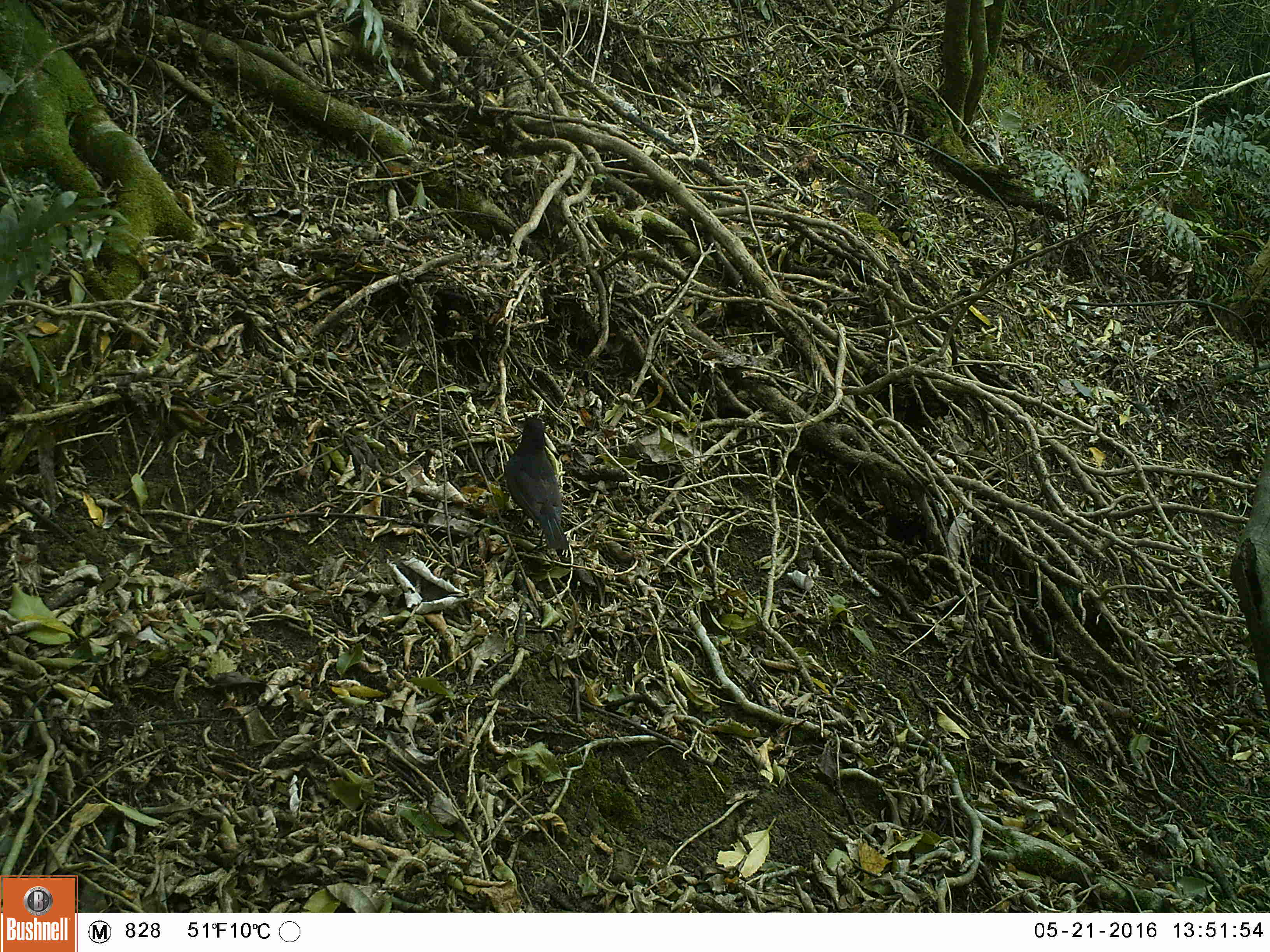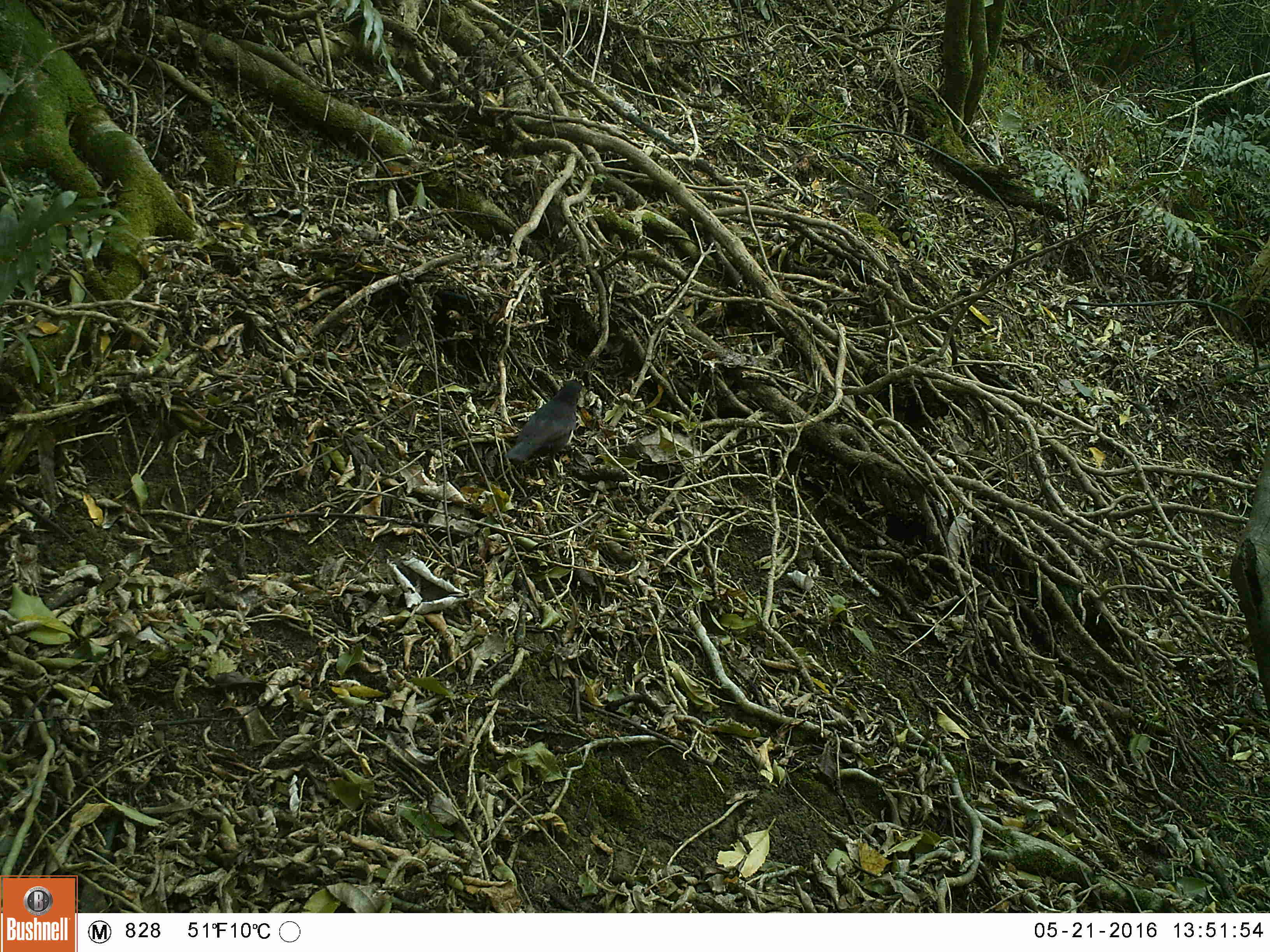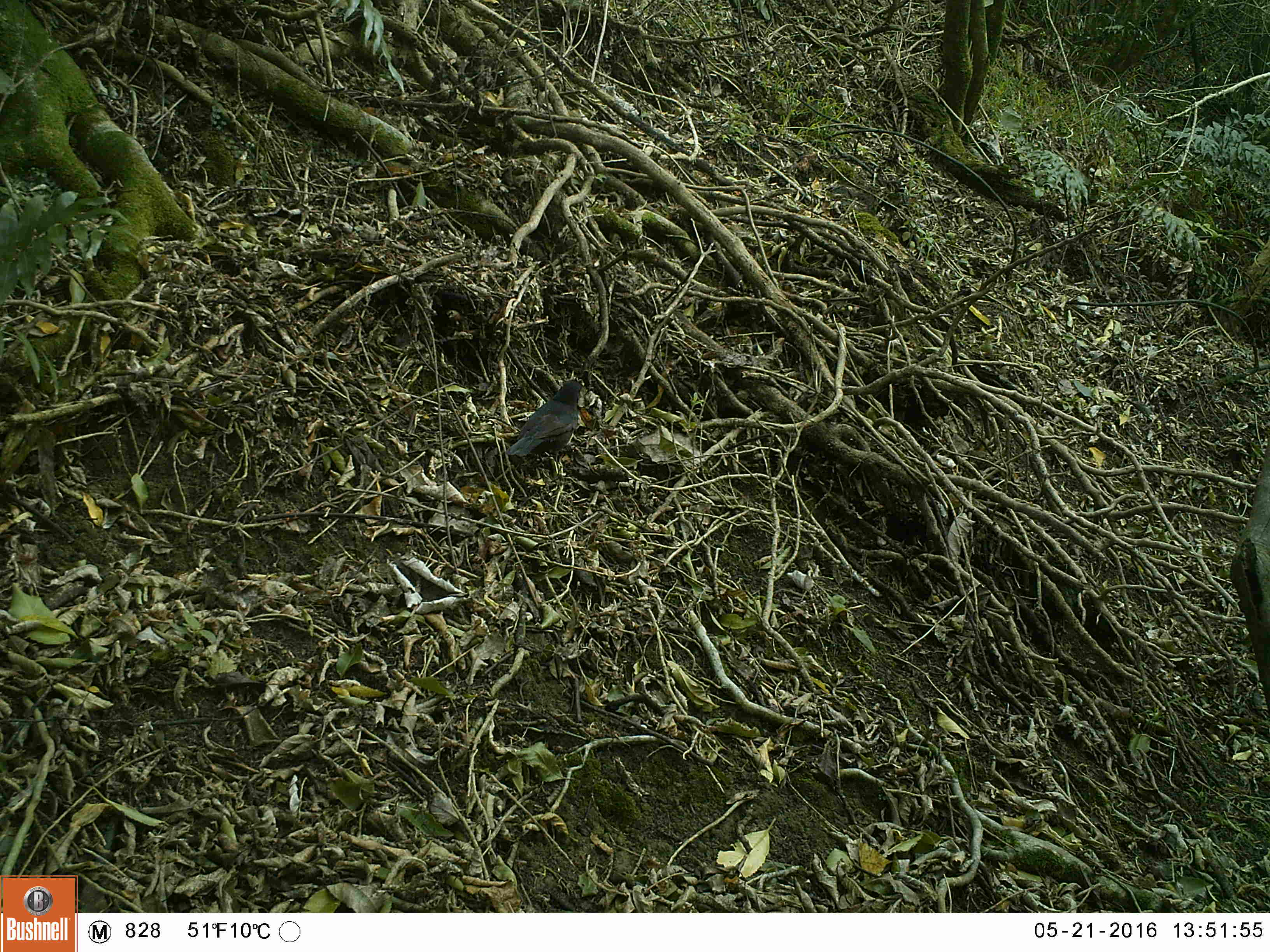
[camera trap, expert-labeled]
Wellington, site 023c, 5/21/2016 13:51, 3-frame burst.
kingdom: Animalia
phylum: Chordata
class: Aves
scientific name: Aves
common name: bird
Bird (Aves).